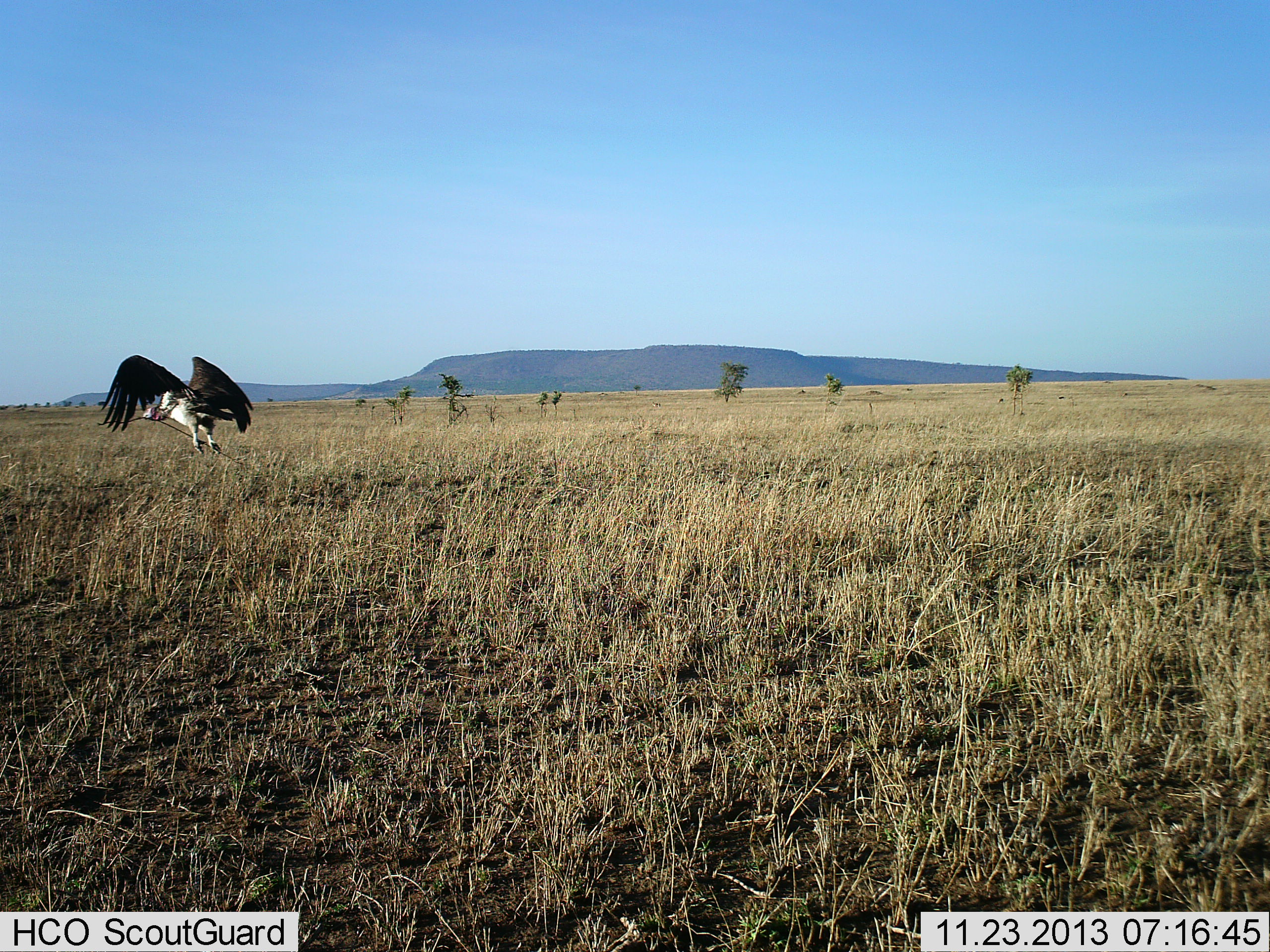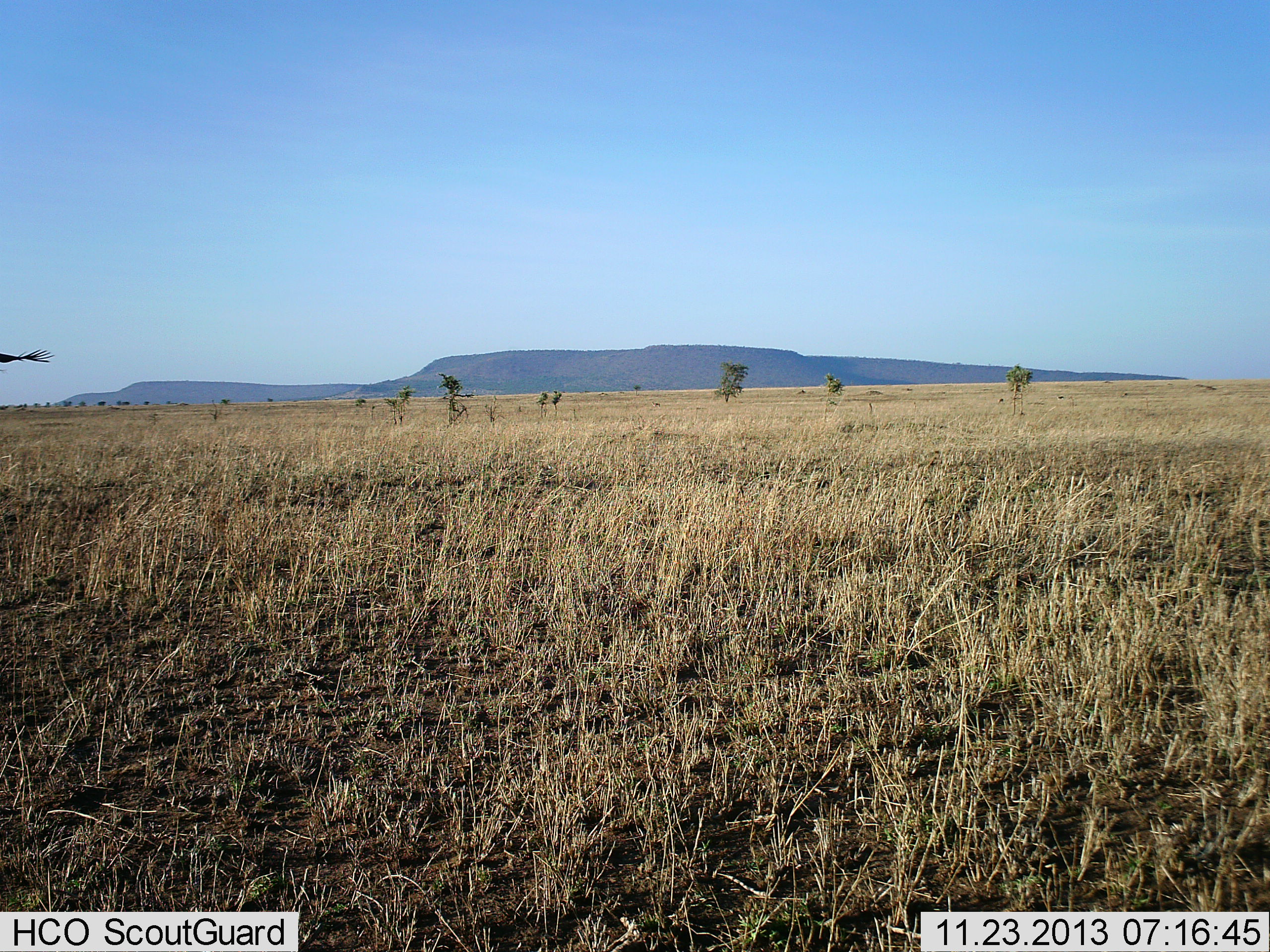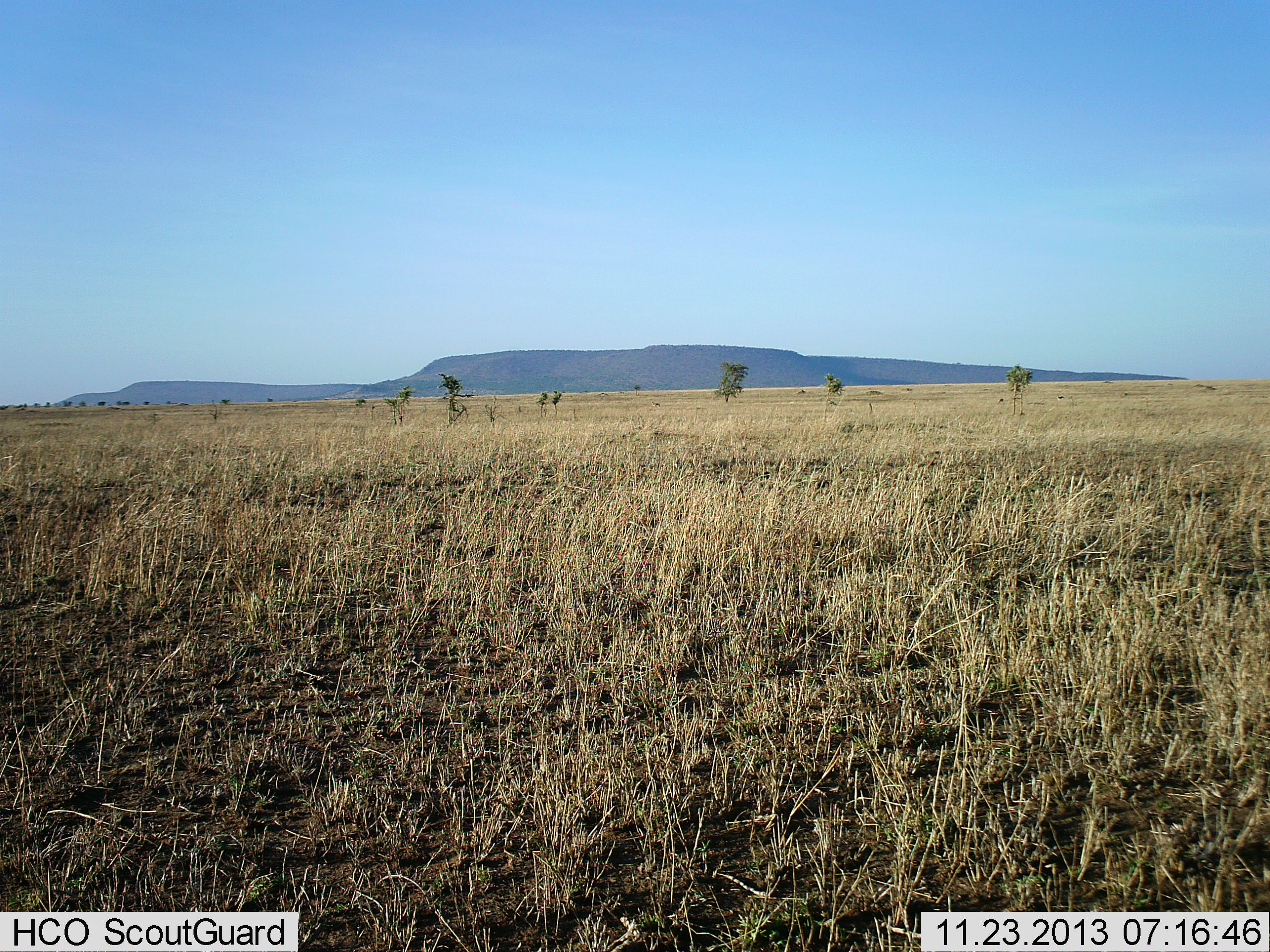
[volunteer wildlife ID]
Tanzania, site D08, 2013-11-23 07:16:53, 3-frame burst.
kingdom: Animalia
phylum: Chordata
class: Aves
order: Accipitriformes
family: Accipitridae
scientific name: Accipitridae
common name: vulture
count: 1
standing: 0%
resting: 0%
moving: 100%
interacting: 0%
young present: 0%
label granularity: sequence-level